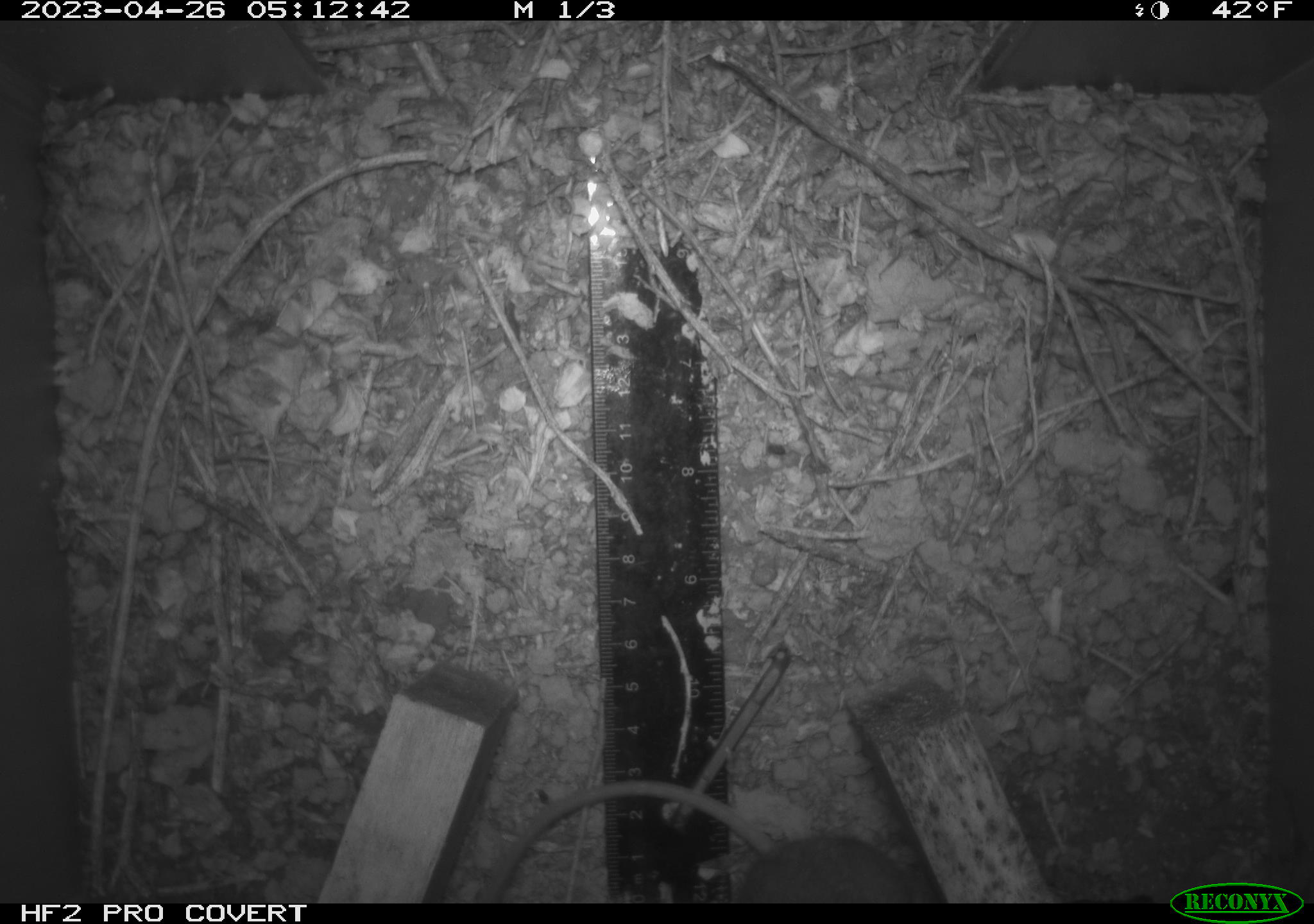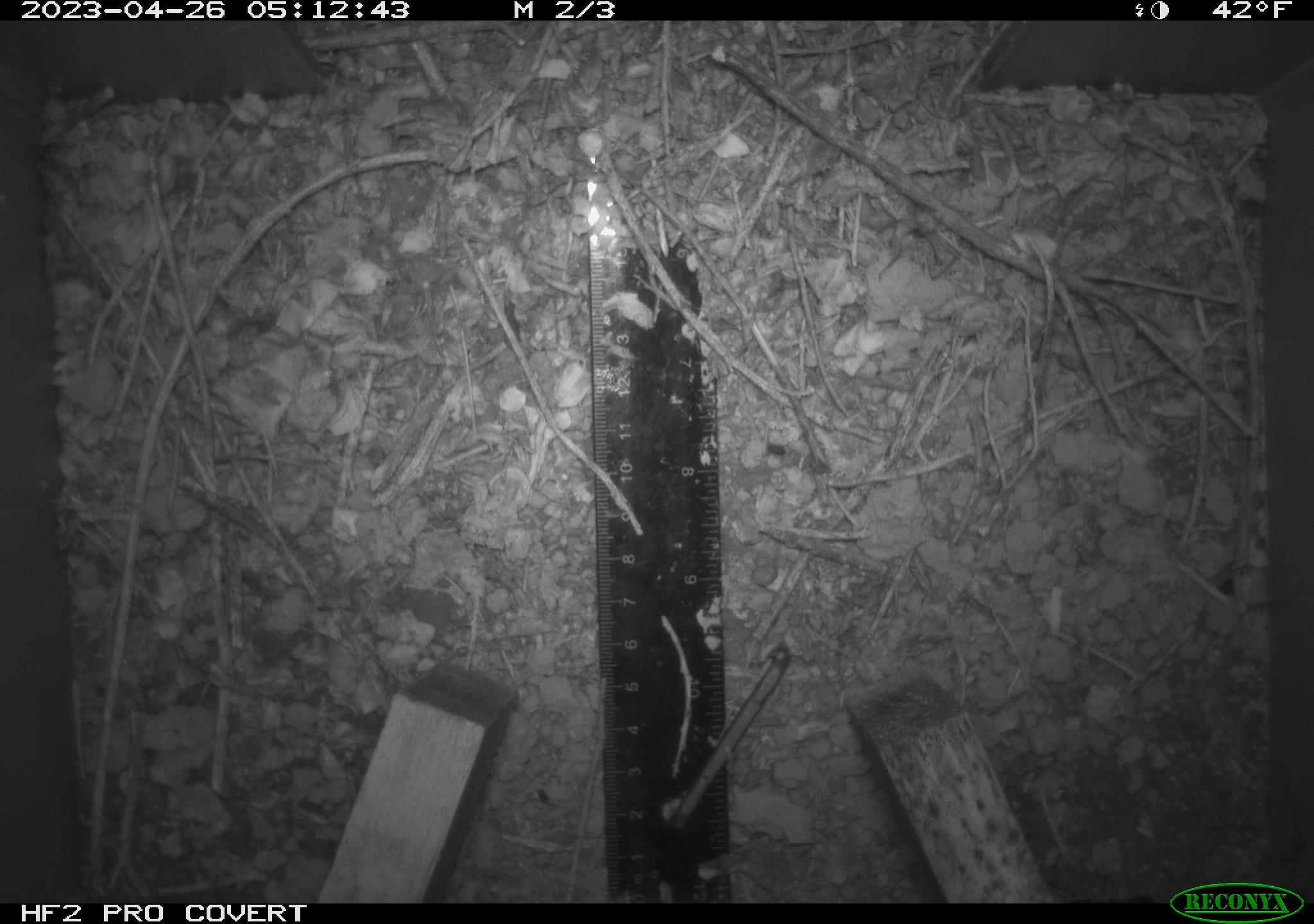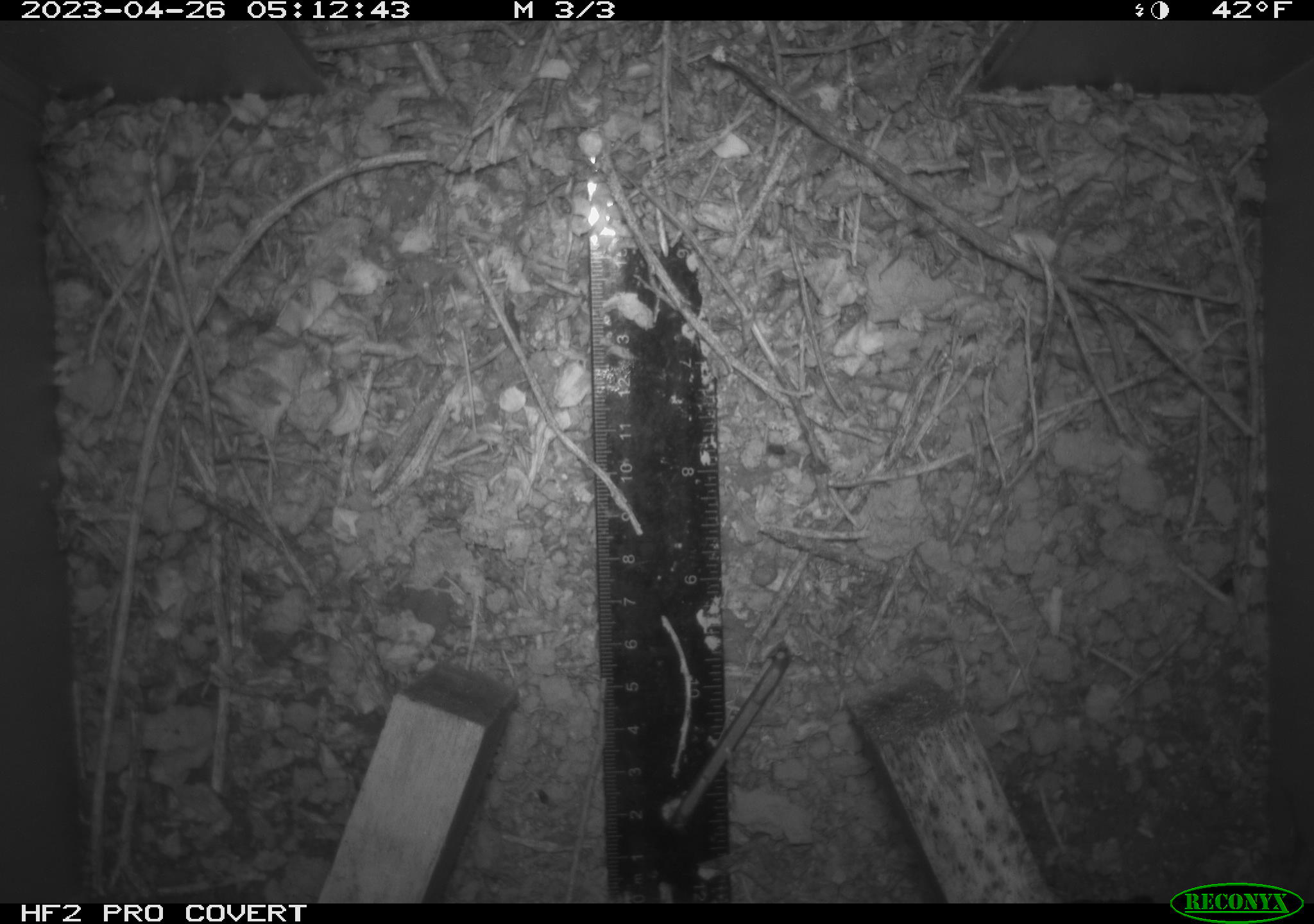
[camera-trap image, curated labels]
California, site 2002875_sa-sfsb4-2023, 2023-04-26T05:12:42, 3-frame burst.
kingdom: Animalia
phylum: Chordata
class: Mammalia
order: Rodentia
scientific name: Rodentia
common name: mouse species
Mouse species (Rodentia).